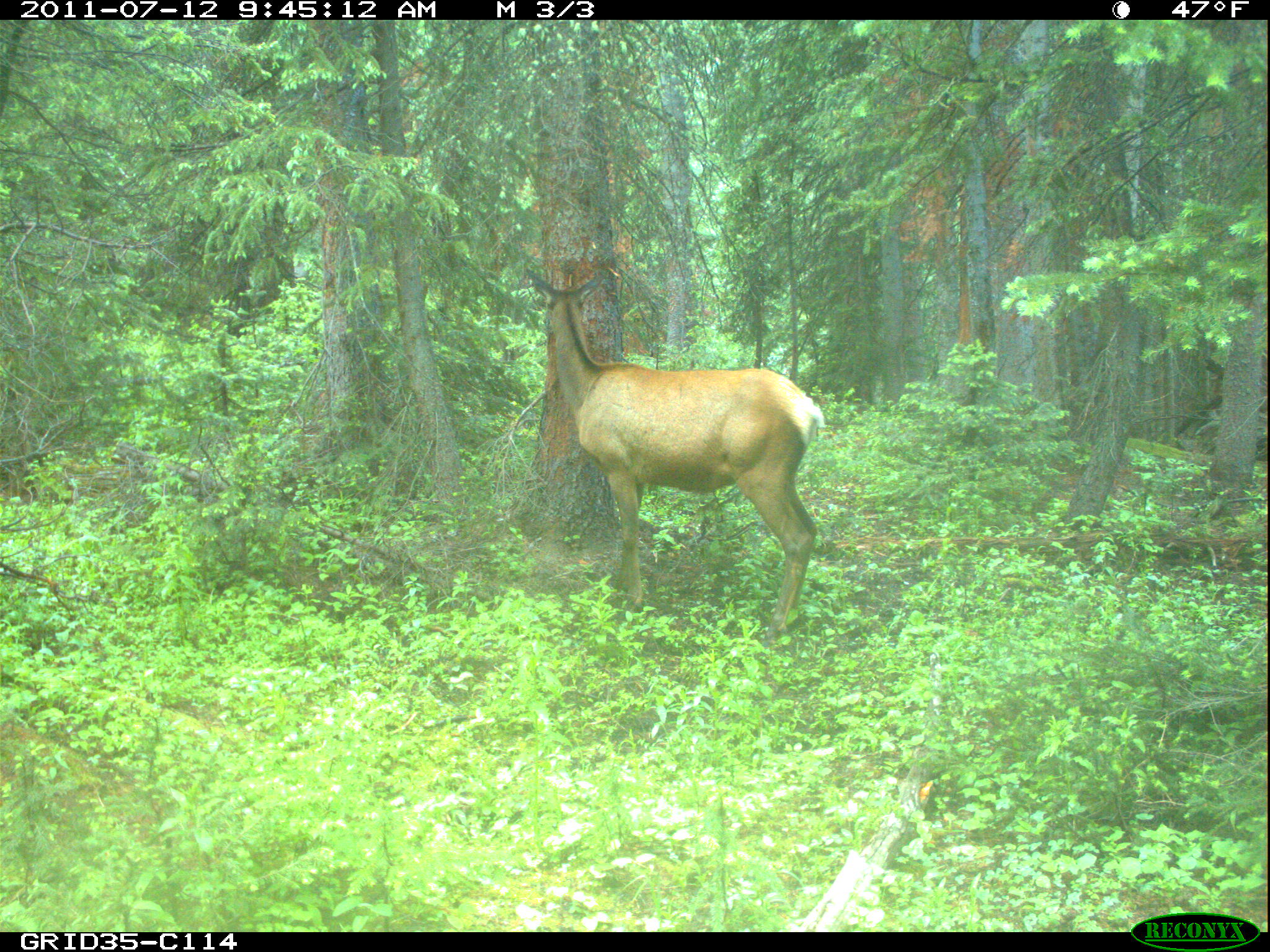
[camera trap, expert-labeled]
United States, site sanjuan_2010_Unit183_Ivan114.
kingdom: Animalia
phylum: Chordata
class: Mammalia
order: Artiodactyla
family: Cervidae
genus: Cervus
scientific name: Cervus elaphus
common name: red deer